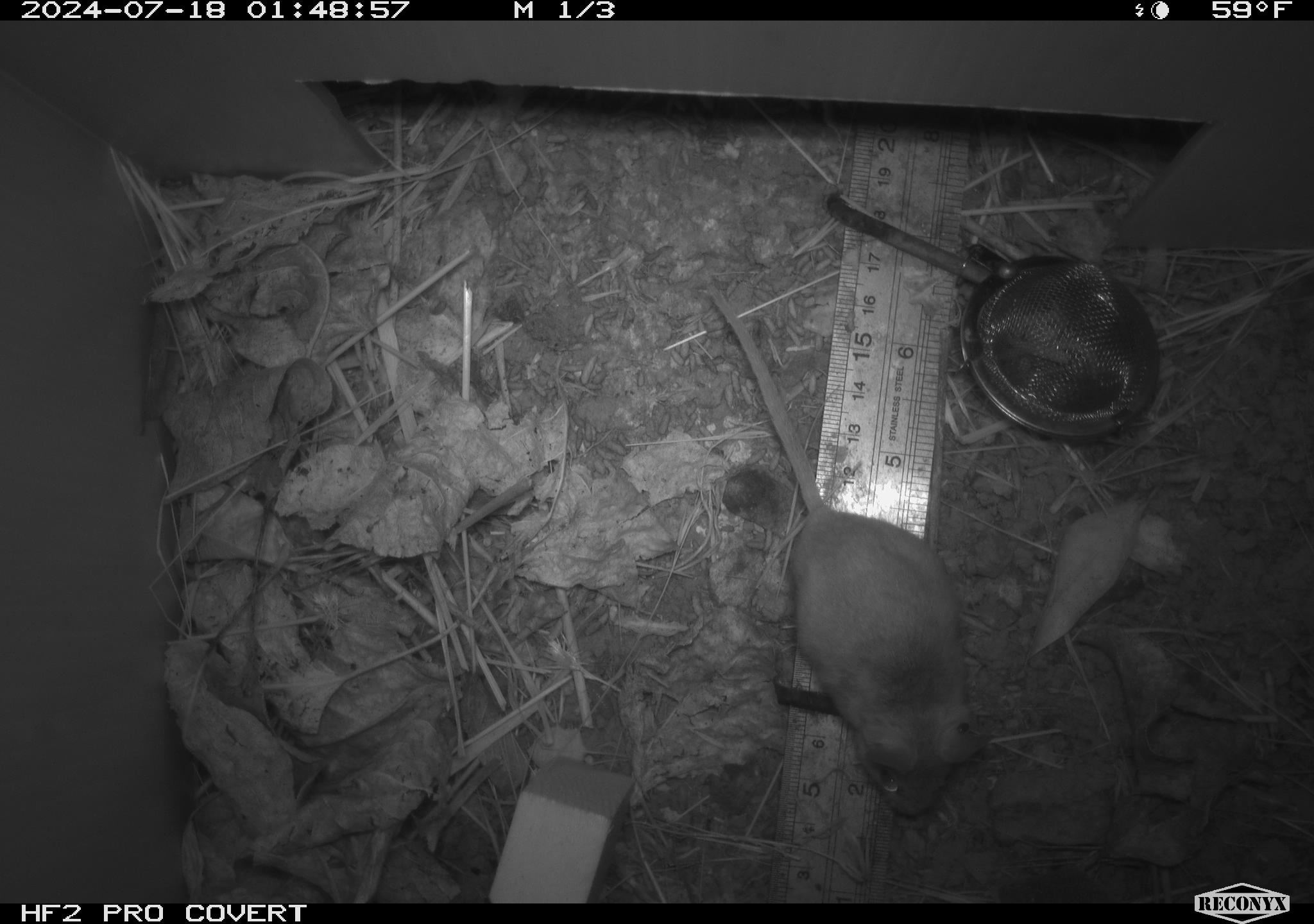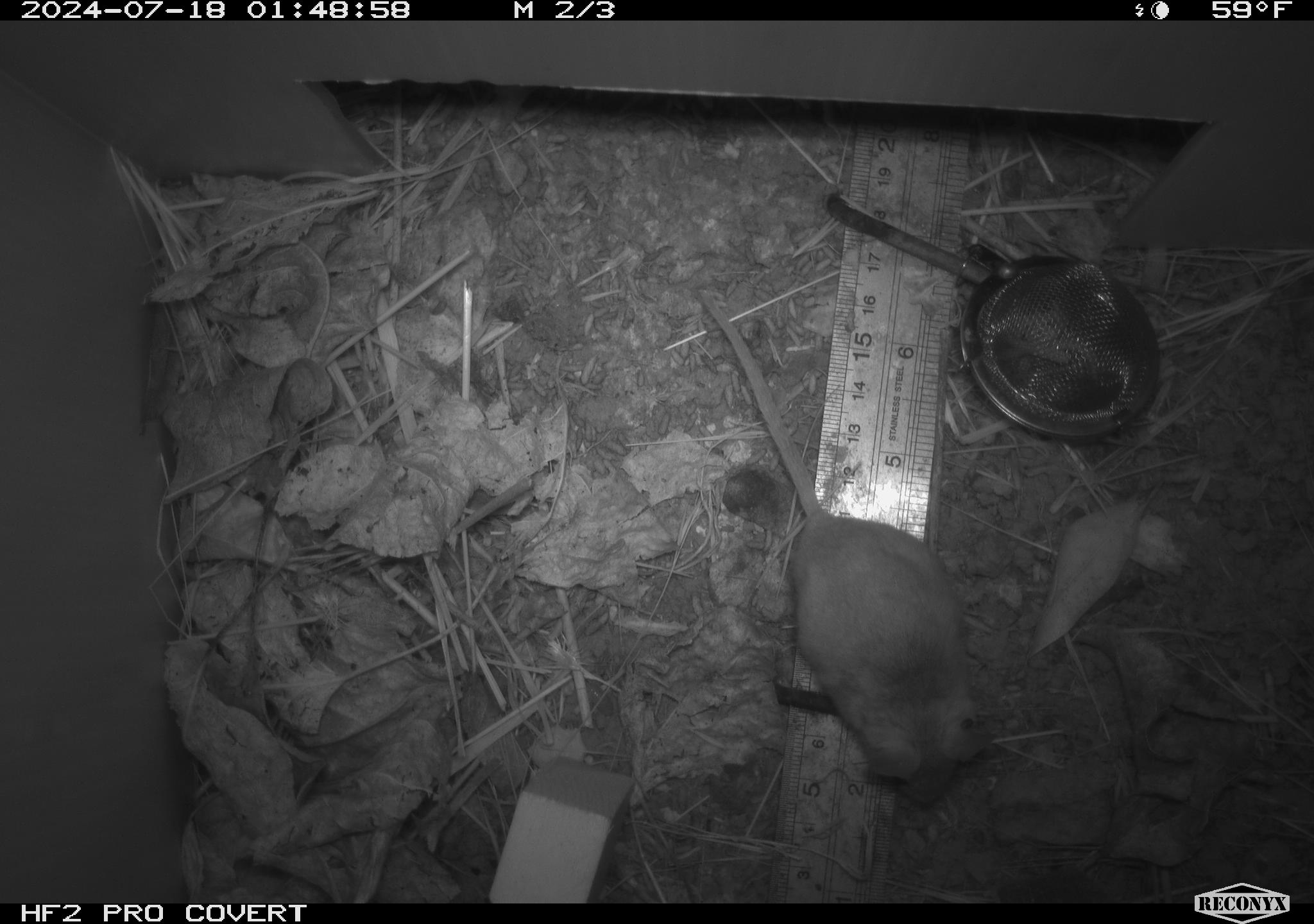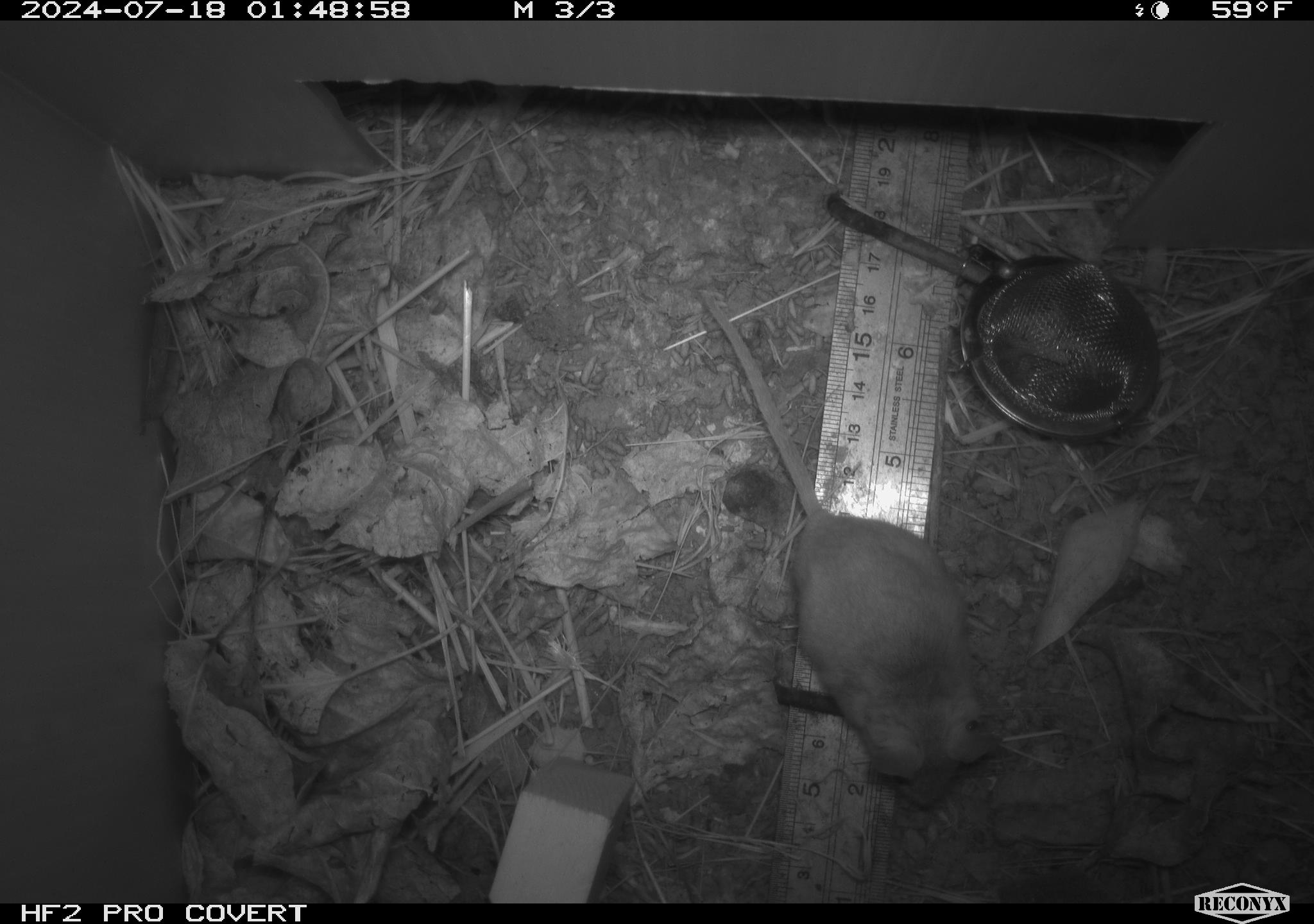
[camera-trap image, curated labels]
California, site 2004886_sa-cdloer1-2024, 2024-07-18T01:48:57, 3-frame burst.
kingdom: Animalia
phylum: Chordata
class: Mammalia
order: Rodentia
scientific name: Rodentia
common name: mouse species